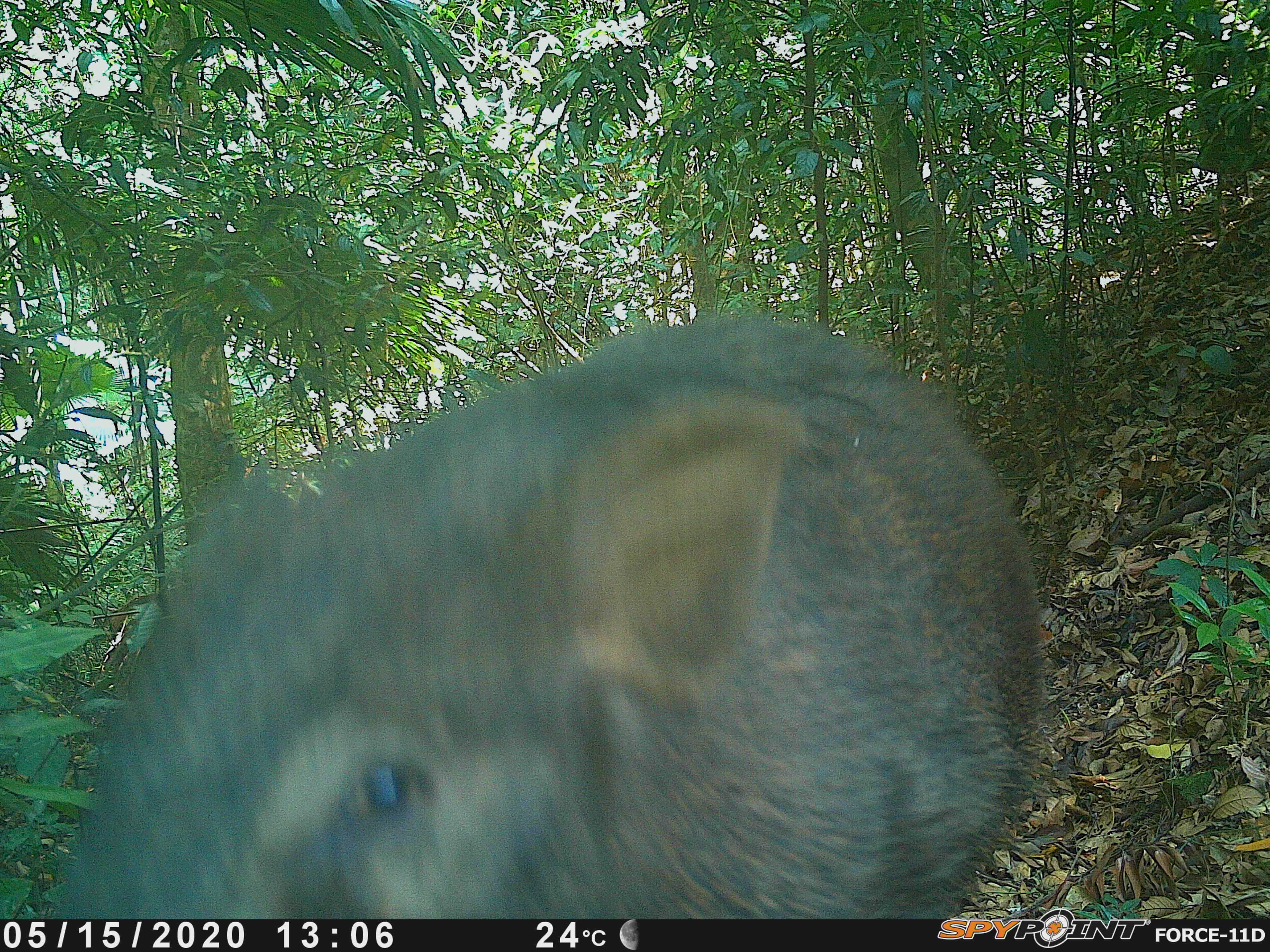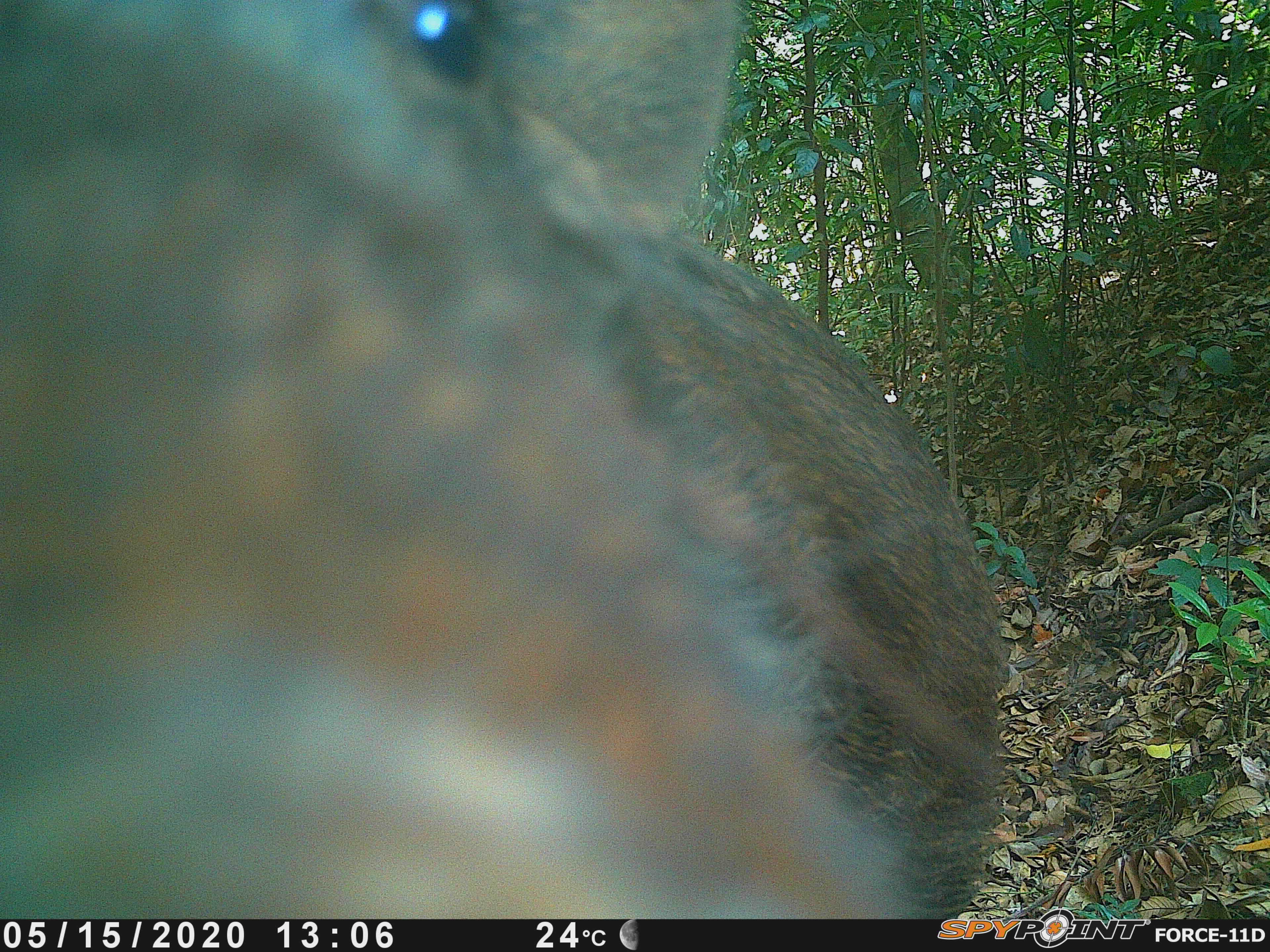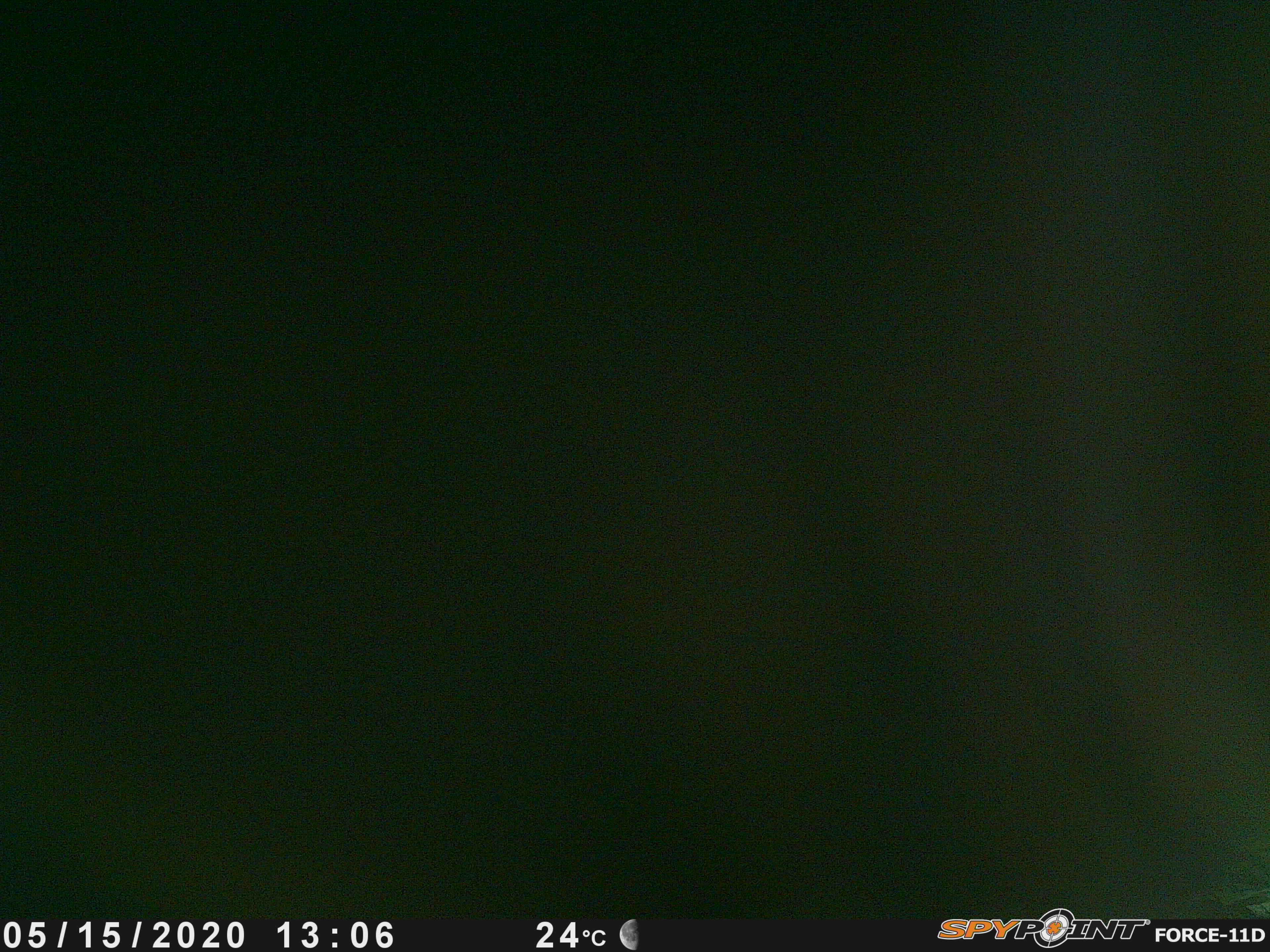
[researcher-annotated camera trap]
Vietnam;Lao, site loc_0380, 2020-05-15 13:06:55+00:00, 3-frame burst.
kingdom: Animalia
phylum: Chordata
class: Mammalia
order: Artiodactyla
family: Suidae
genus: Sus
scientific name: Sus scrofa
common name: eurasian wild pig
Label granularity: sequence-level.